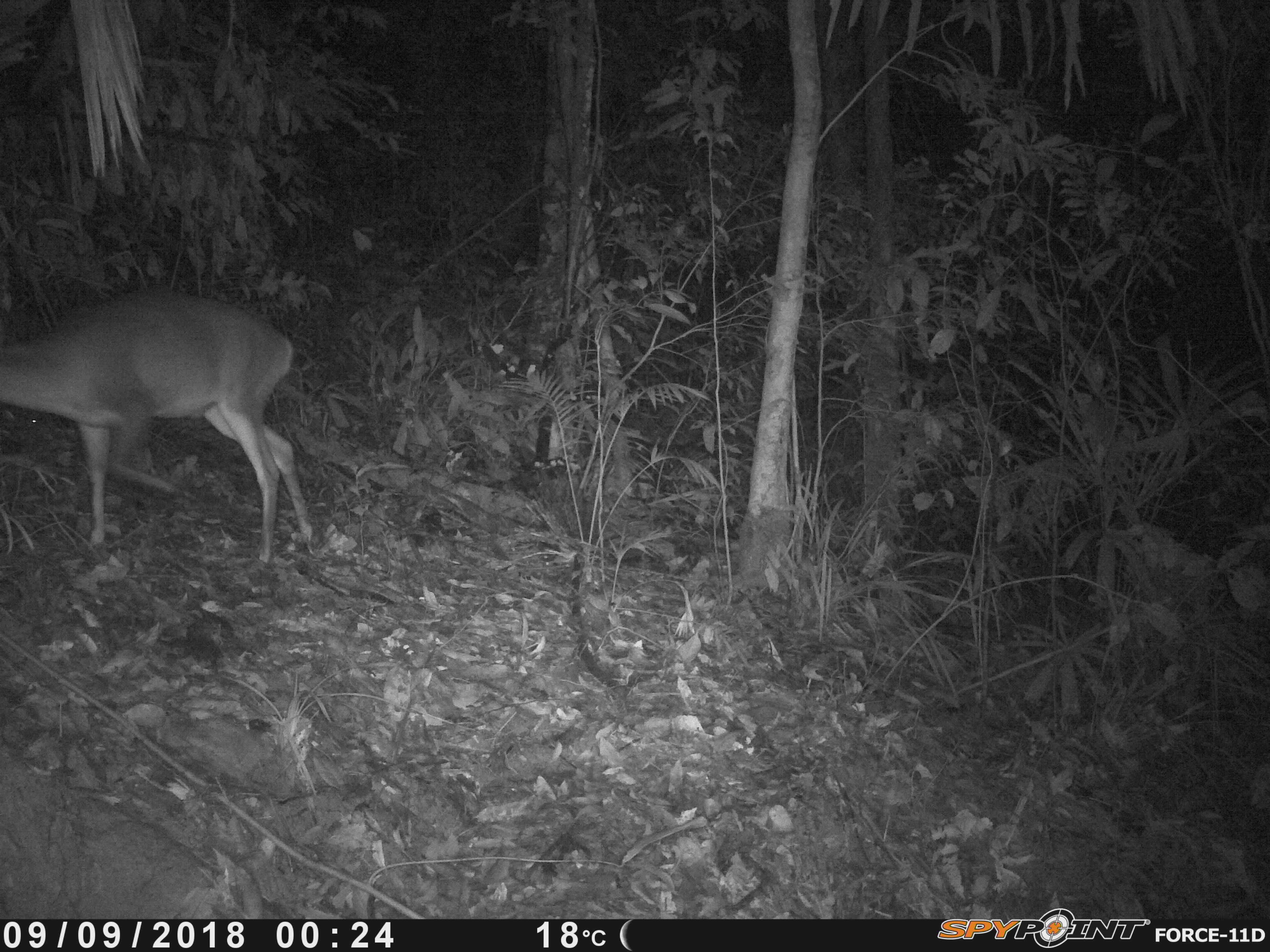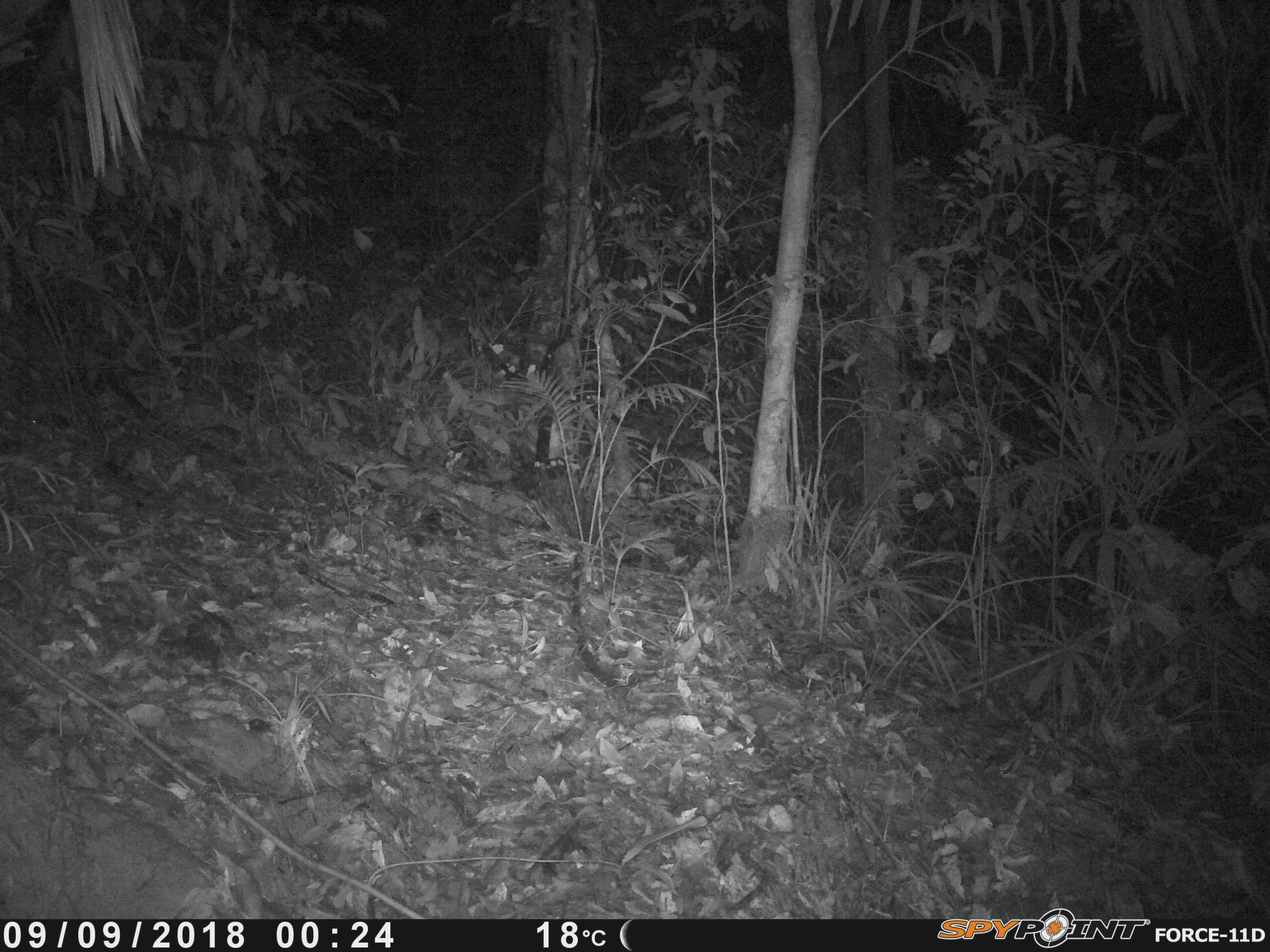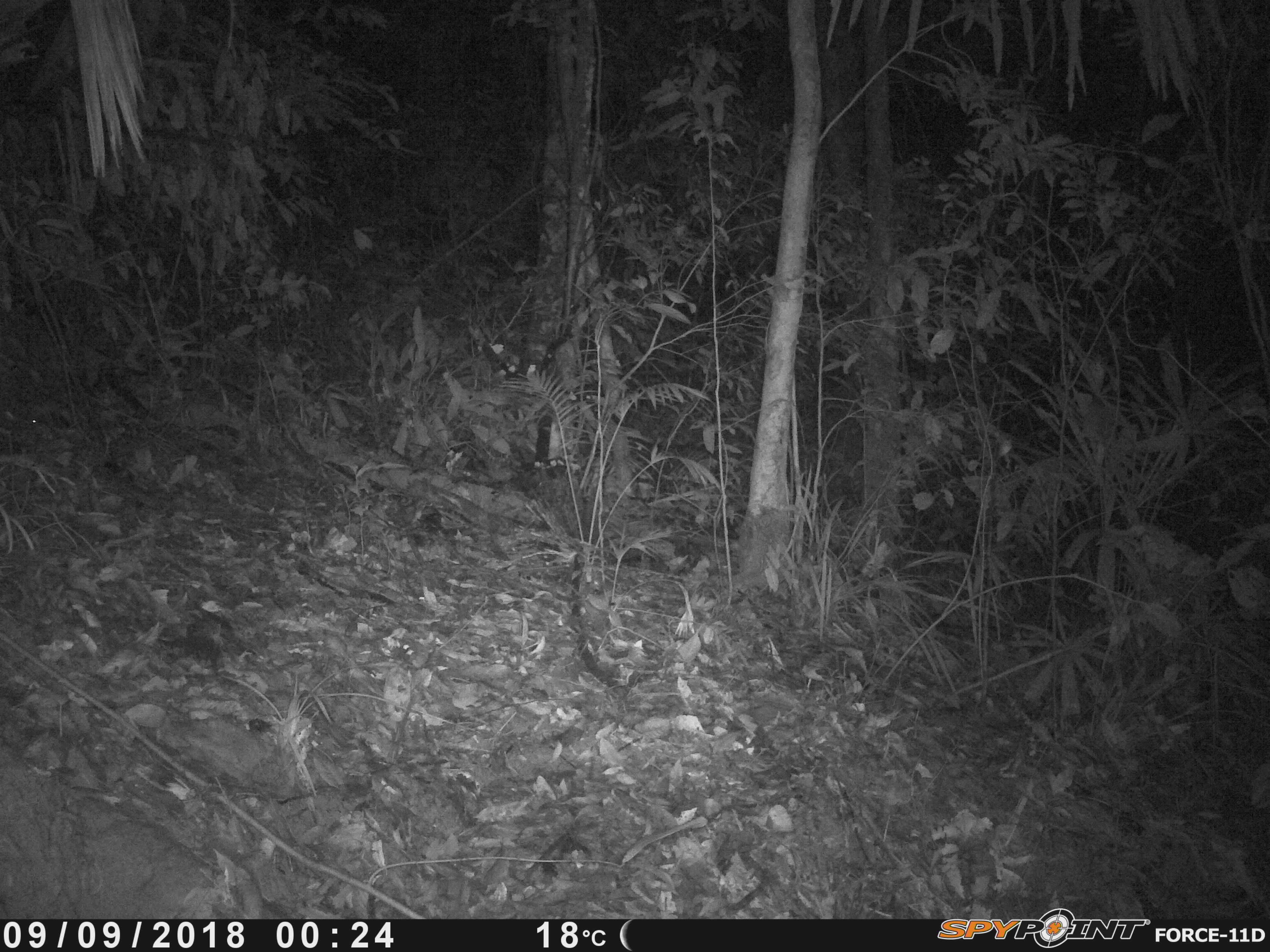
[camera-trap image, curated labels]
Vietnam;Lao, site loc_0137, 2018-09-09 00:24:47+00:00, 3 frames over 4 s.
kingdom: Animalia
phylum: Chordata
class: Mammalia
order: Artiodactyla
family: Cervidae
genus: Muntiacus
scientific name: Muntiacus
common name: muntjacs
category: unidentified muntjac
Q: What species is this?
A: Unidentified muntjac (muntjacs) (Muntiacus).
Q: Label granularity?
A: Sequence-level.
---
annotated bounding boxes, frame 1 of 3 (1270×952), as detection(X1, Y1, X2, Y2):
unidentified muntjac: detection(0, 287, 312, 564)